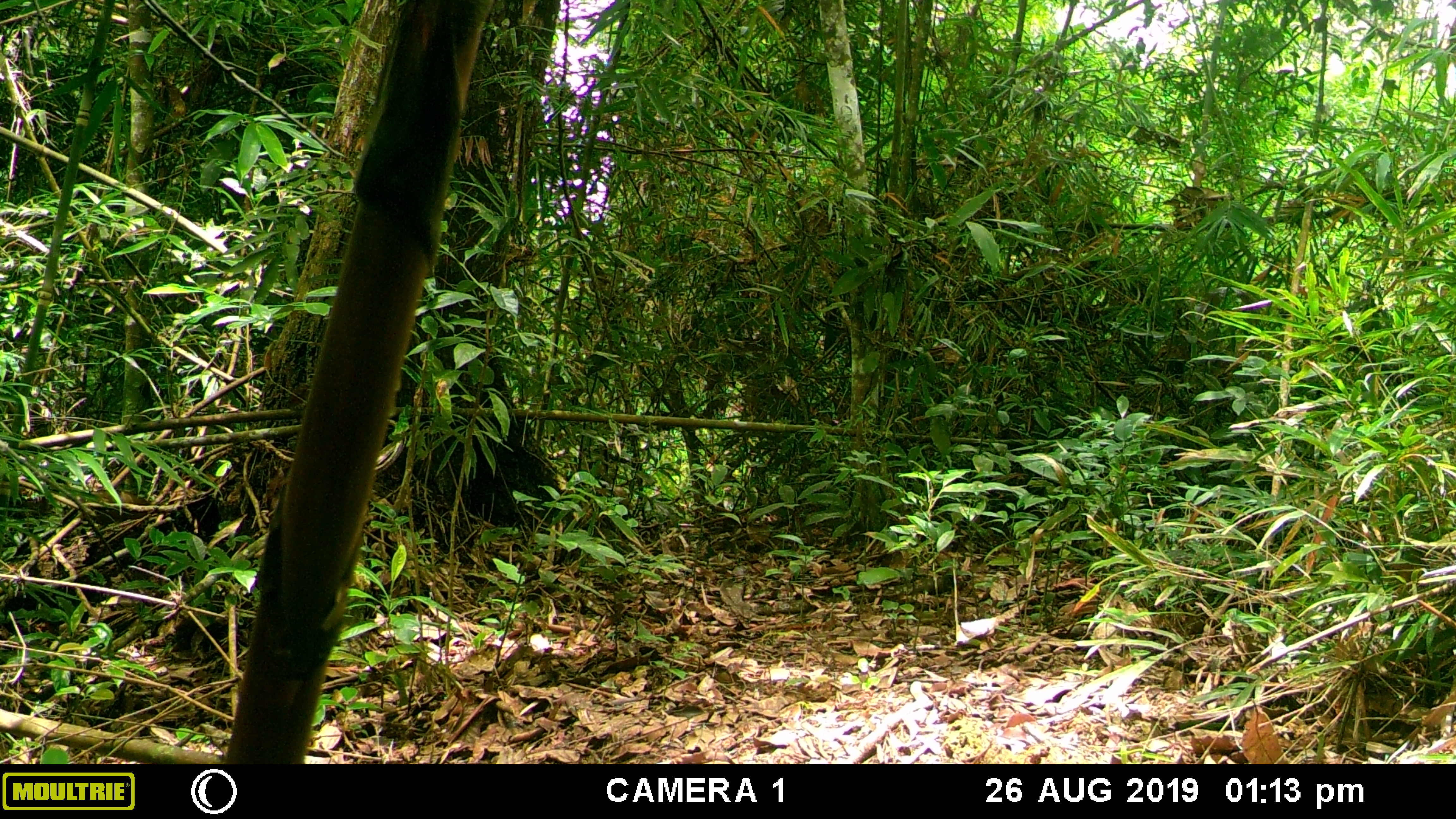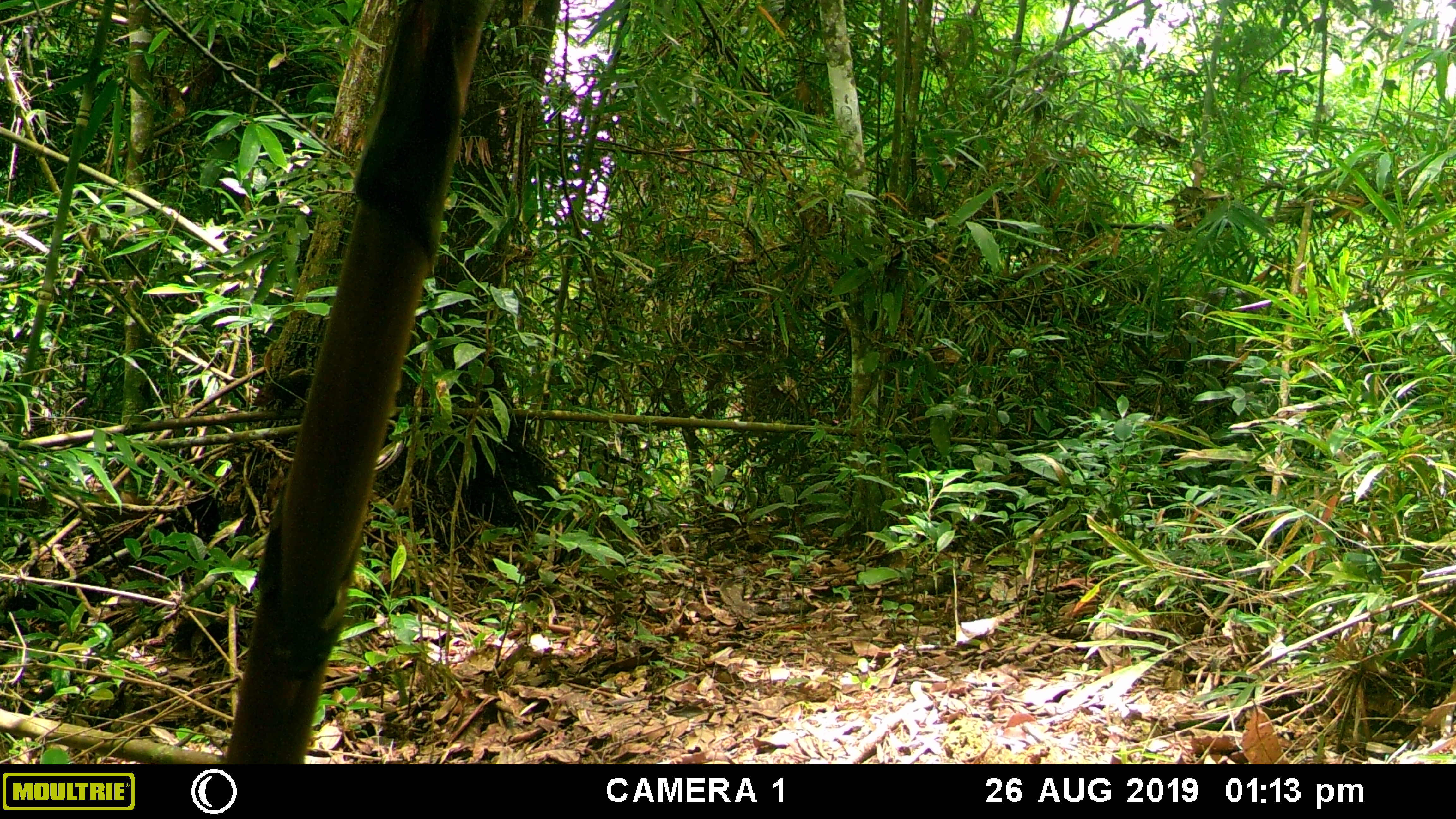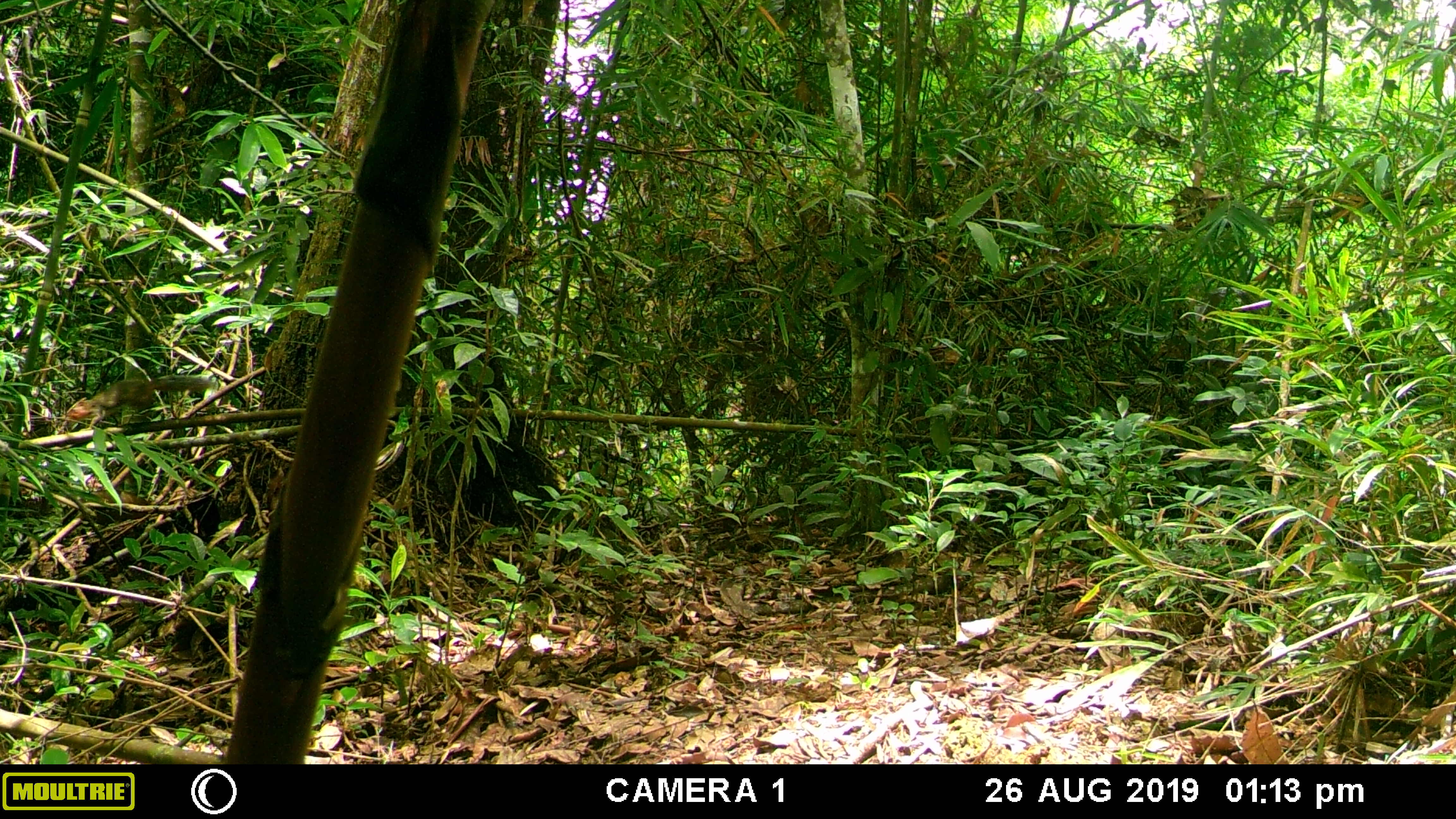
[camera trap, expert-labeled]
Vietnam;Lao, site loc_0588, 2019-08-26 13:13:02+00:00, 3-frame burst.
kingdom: Animalia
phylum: Chordata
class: Mammalia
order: Rodentia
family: Sciuridae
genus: Dremomys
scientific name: Dremomys rufigenis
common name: red-cheeked squirrel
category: red cheeked squirrel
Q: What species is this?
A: Red cheeked squirrel (red-cheeked squirrel) (Dremomys rufigenis).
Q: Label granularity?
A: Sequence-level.